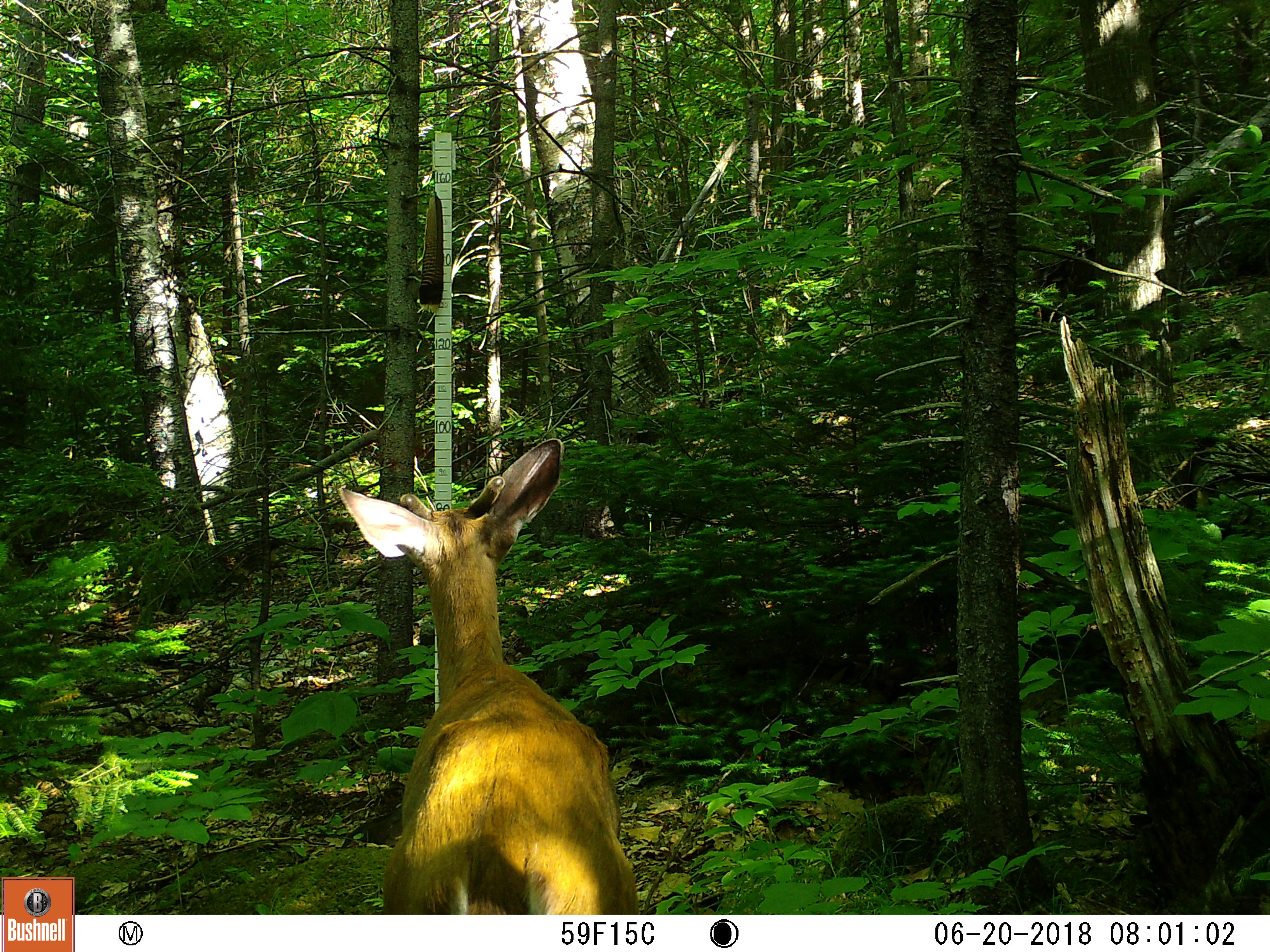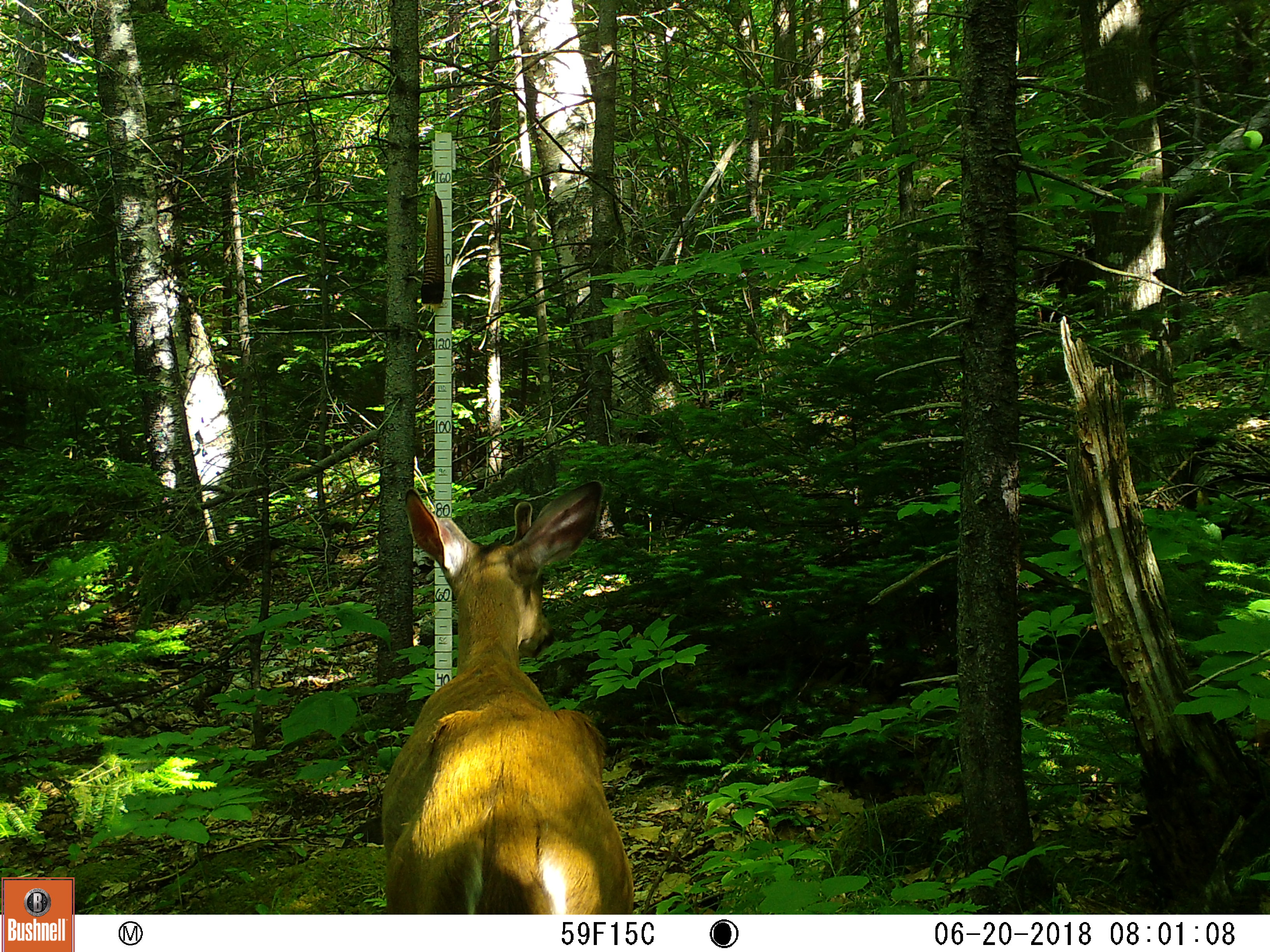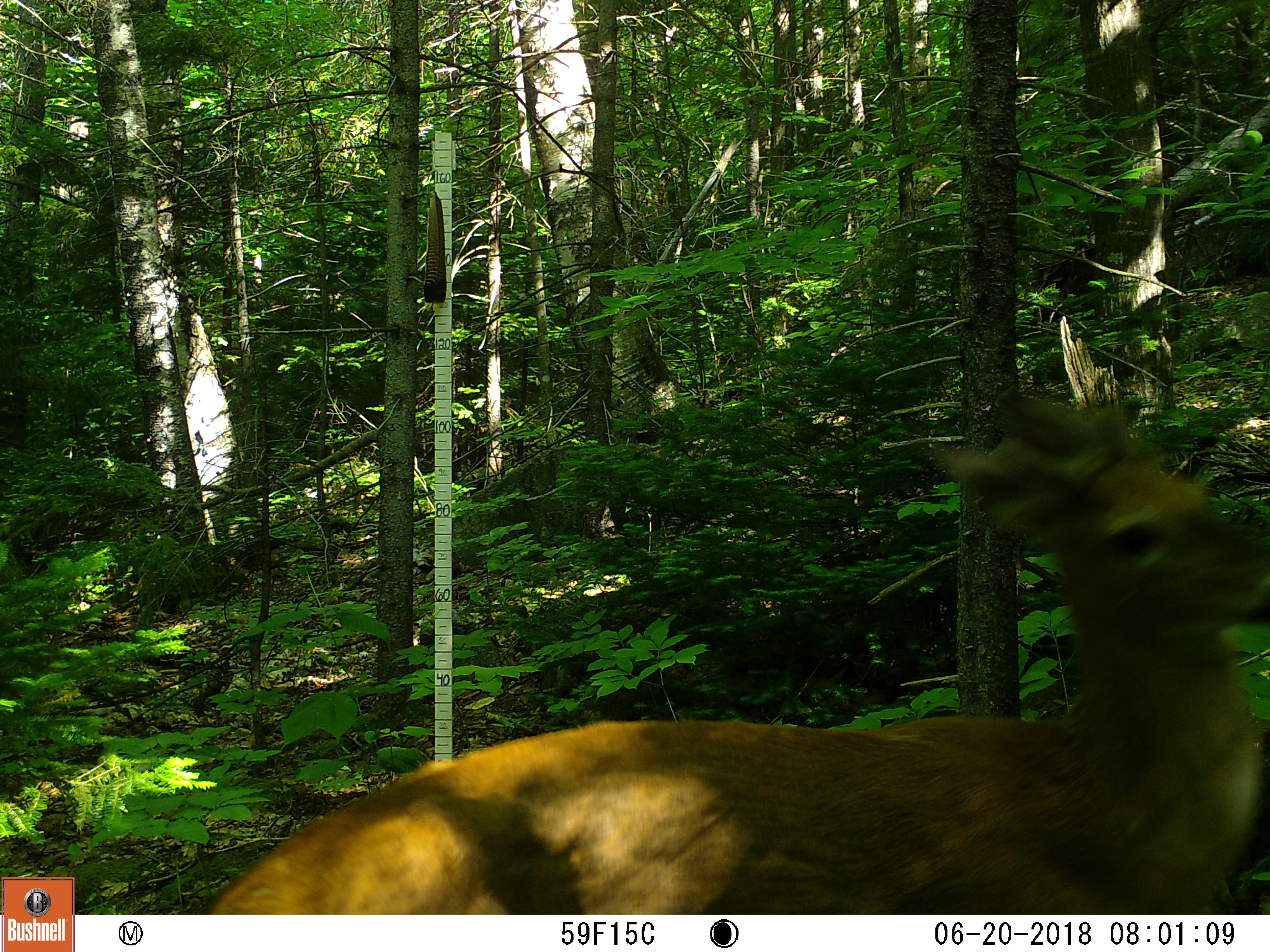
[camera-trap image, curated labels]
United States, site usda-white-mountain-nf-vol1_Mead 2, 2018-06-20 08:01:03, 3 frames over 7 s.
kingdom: Animalia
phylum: Chordata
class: Mammalia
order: Artiodactyla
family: Cervidae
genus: Odocoileus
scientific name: Odocoileus virginianus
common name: white-tailed deer